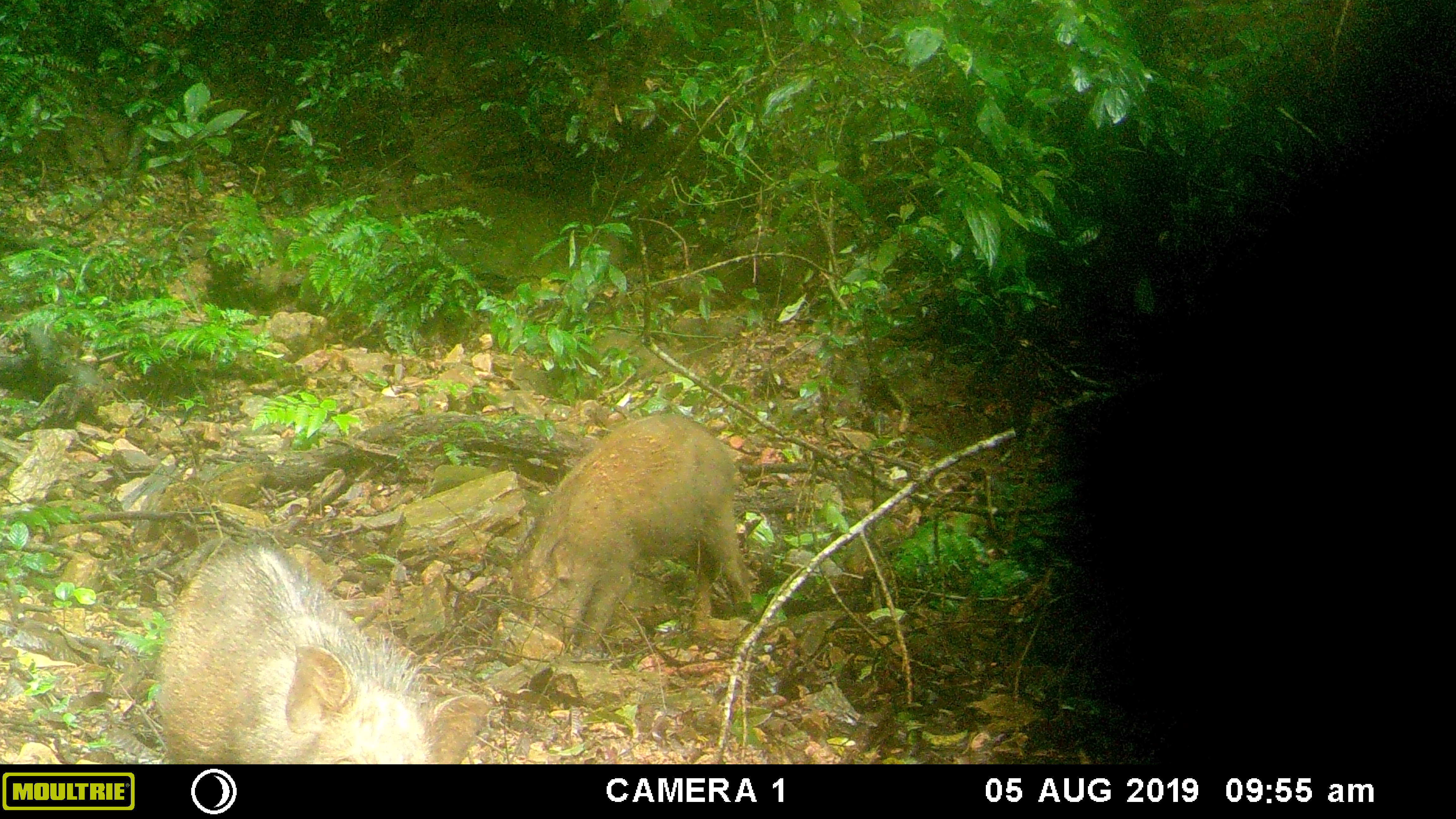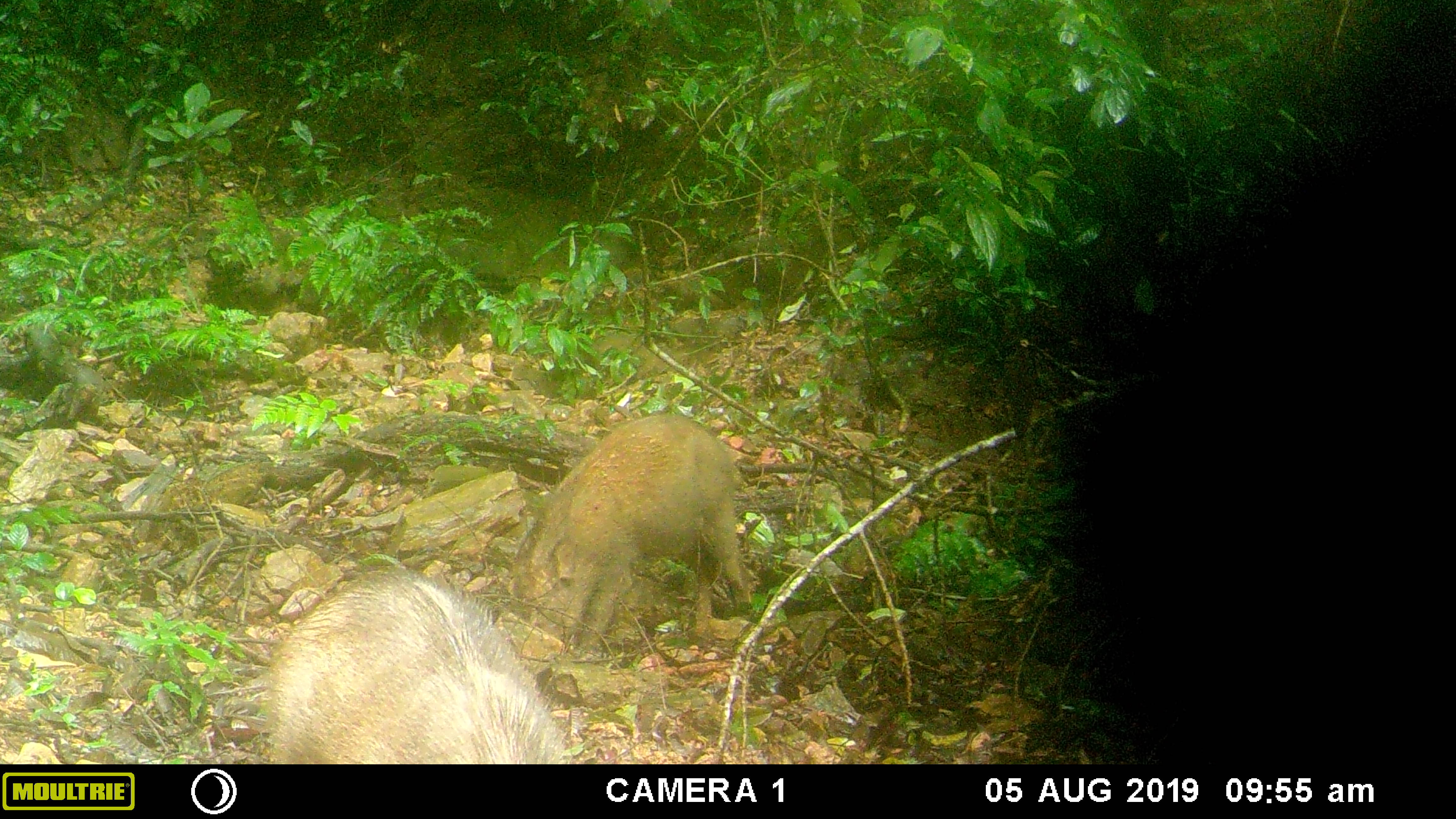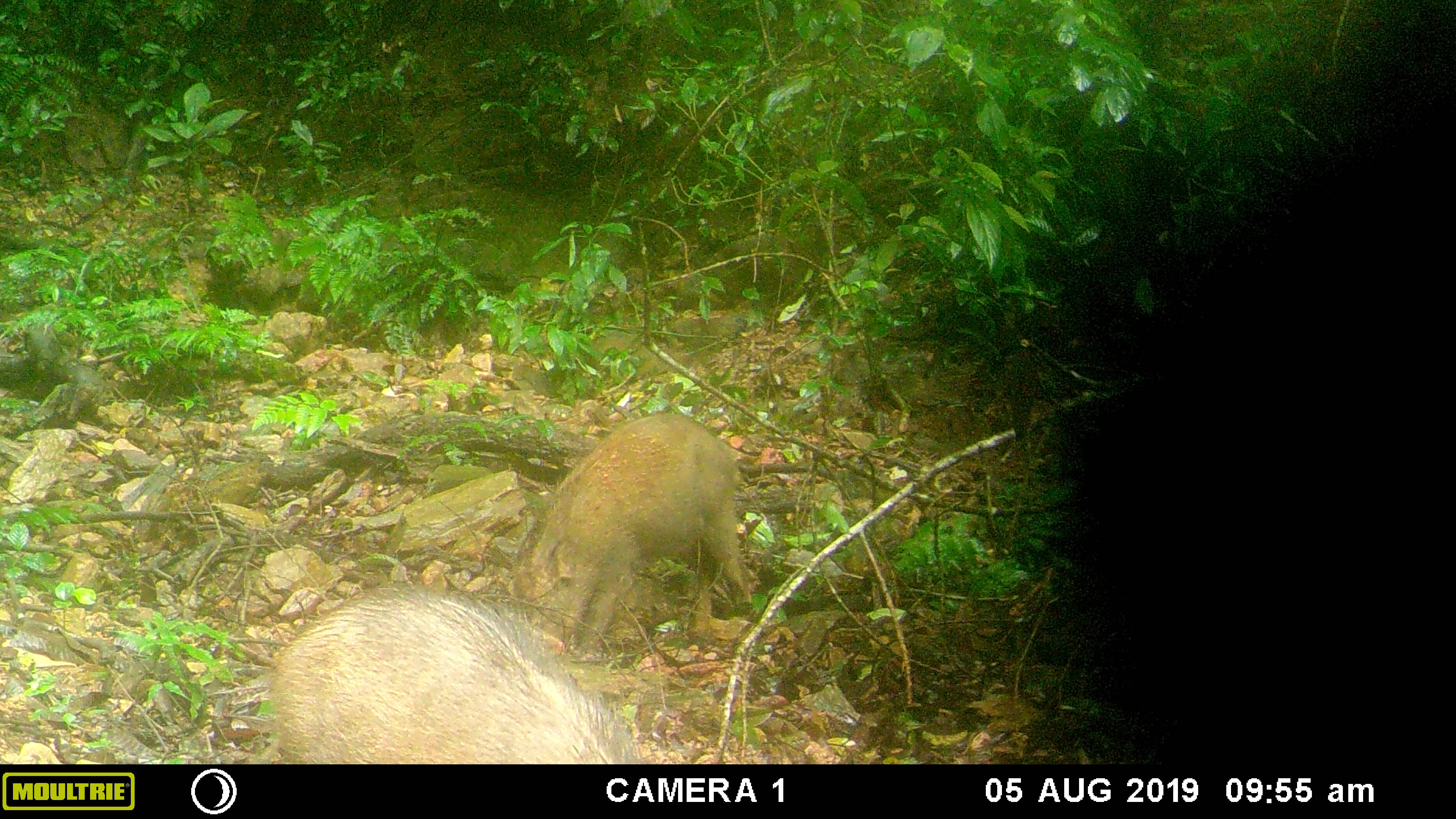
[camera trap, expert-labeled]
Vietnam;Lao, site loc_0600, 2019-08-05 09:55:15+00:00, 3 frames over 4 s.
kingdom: Animalia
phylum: Chordata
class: Mammalia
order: Artiodactyla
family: Suidae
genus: Sus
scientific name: Sus scrofa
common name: eurasian wild pig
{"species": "eurasian wild pig (Sus scrofa)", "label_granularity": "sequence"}